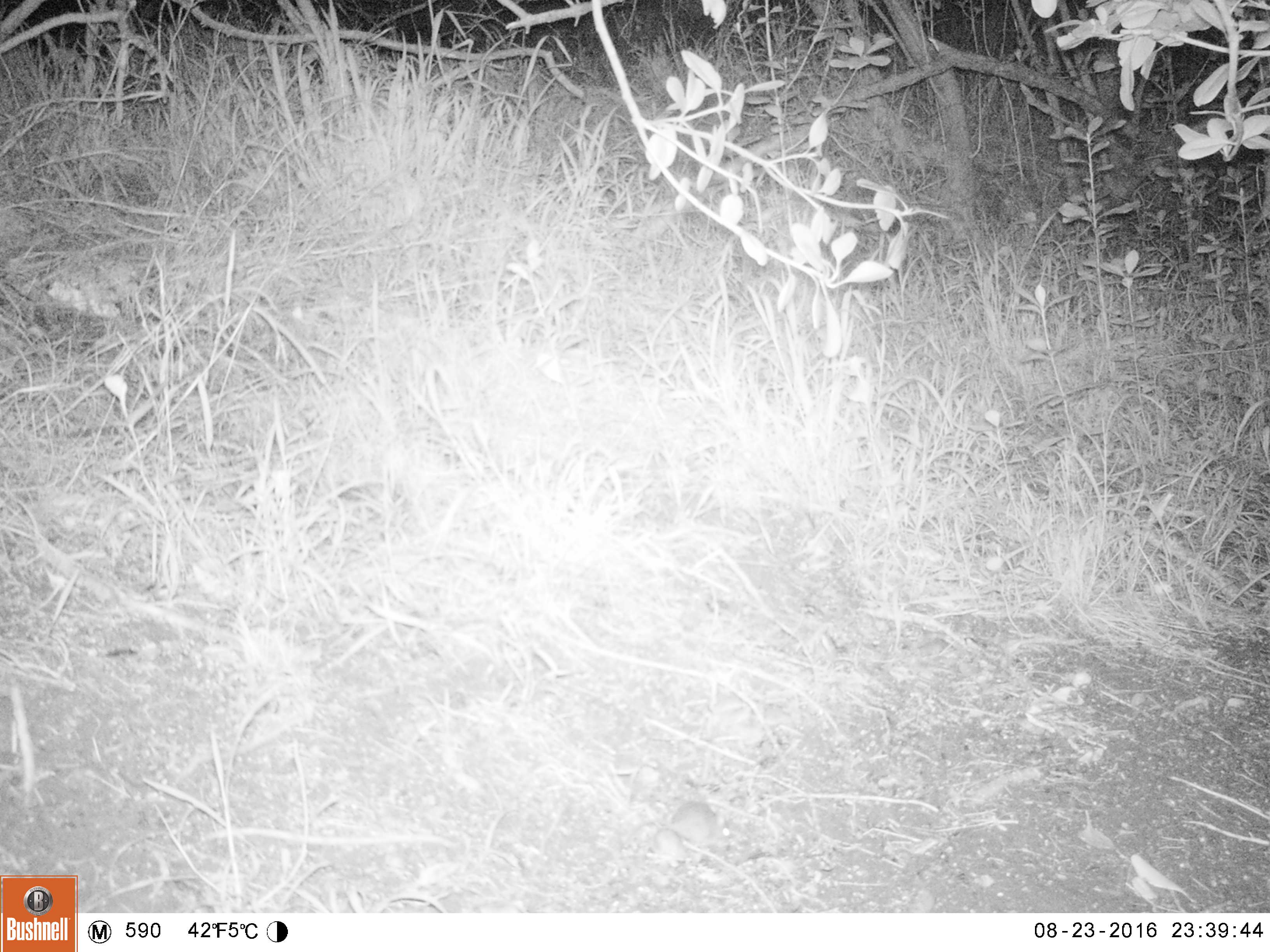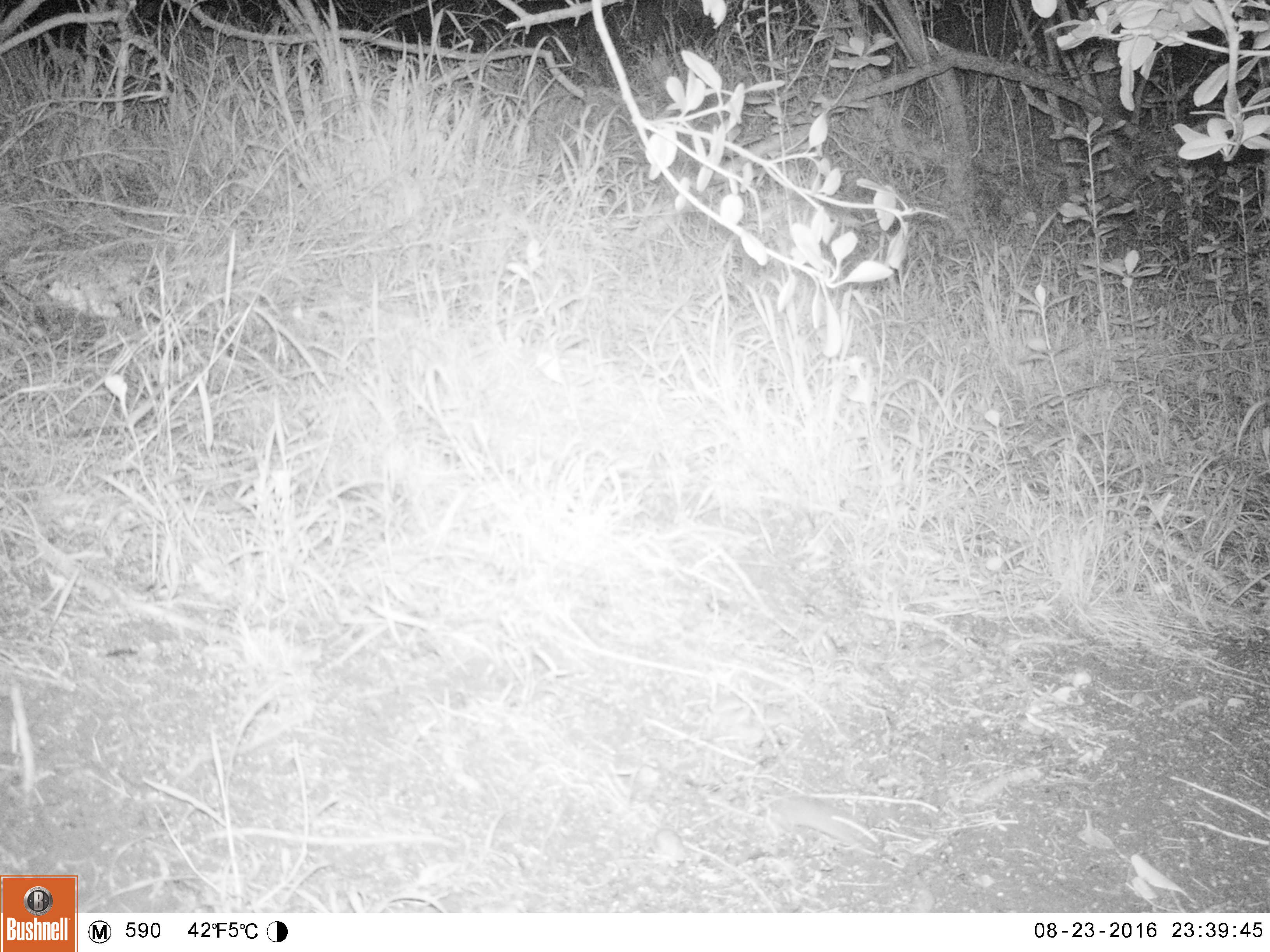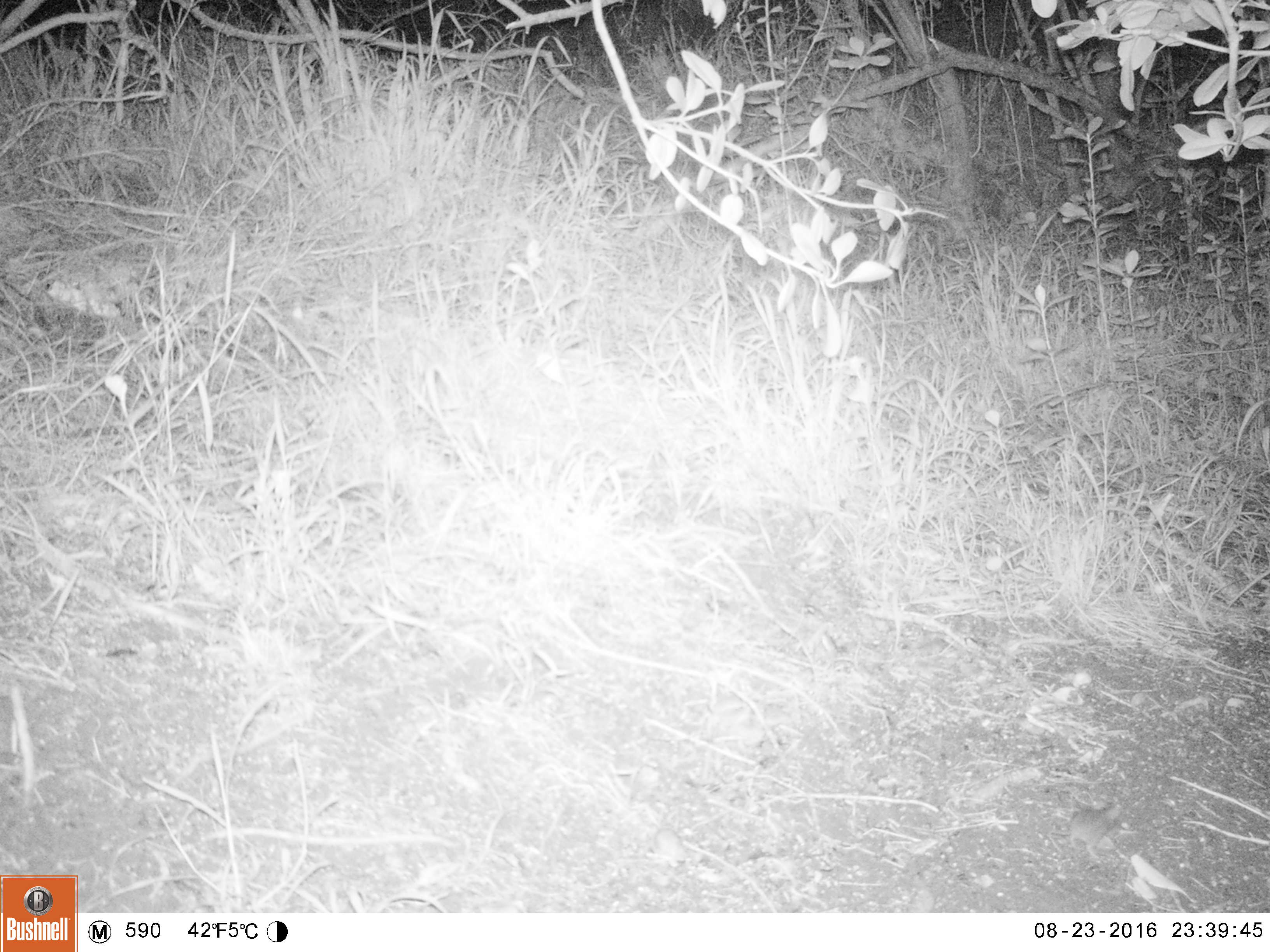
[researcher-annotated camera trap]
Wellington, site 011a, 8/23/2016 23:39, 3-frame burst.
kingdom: Animalia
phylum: Chordata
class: Mammalia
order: Rodentia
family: Muridae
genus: Mus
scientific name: Mus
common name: mouse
Mouse (Mus).